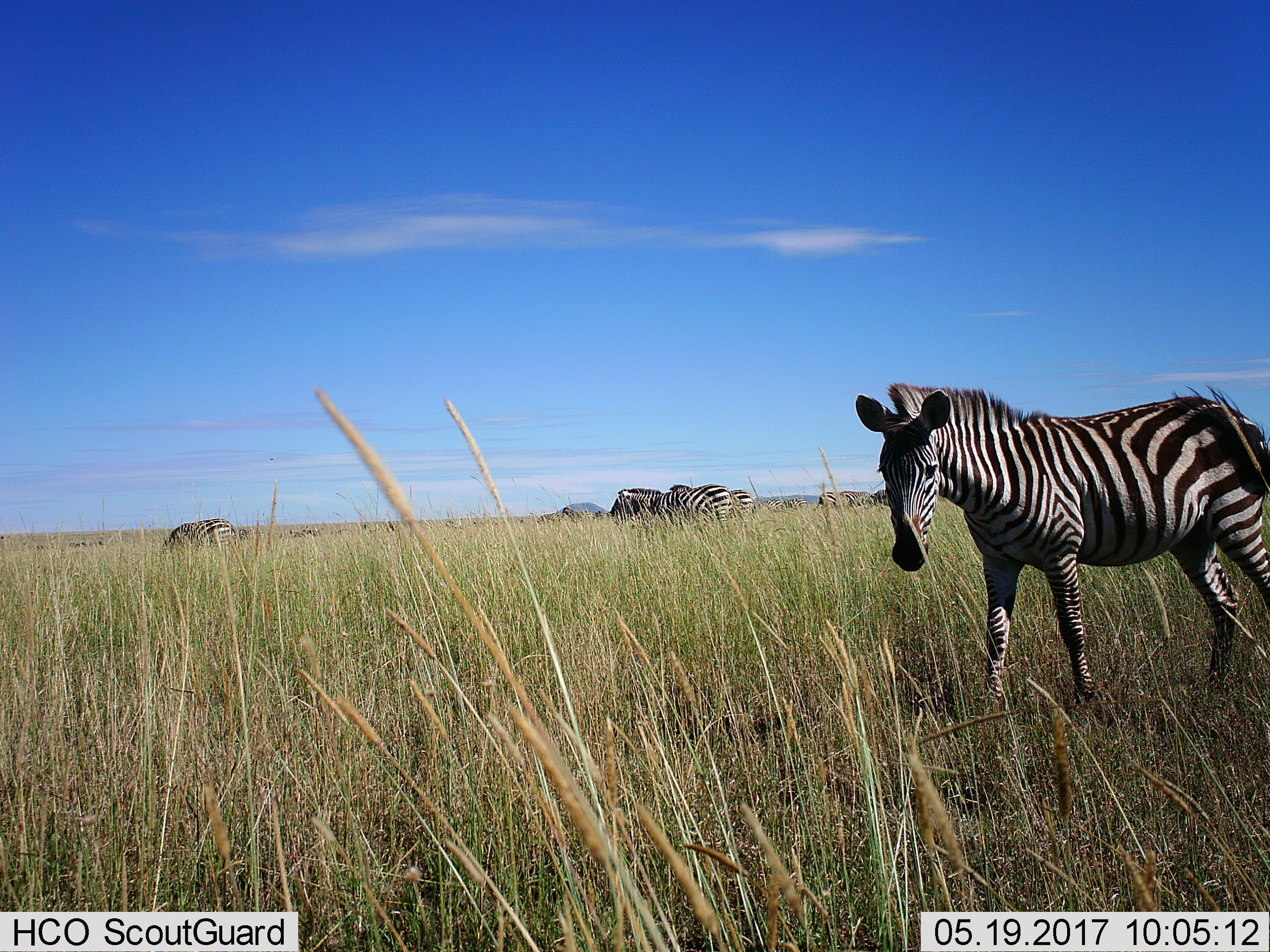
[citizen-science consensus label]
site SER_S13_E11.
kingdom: Animalia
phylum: Chordata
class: Mammalia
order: Perissodactyla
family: Equidae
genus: Equus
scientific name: Equus quagga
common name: plains zebra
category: zebraplains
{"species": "zebraplains (plains zebra) (Equus quagga)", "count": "11-50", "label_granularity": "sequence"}